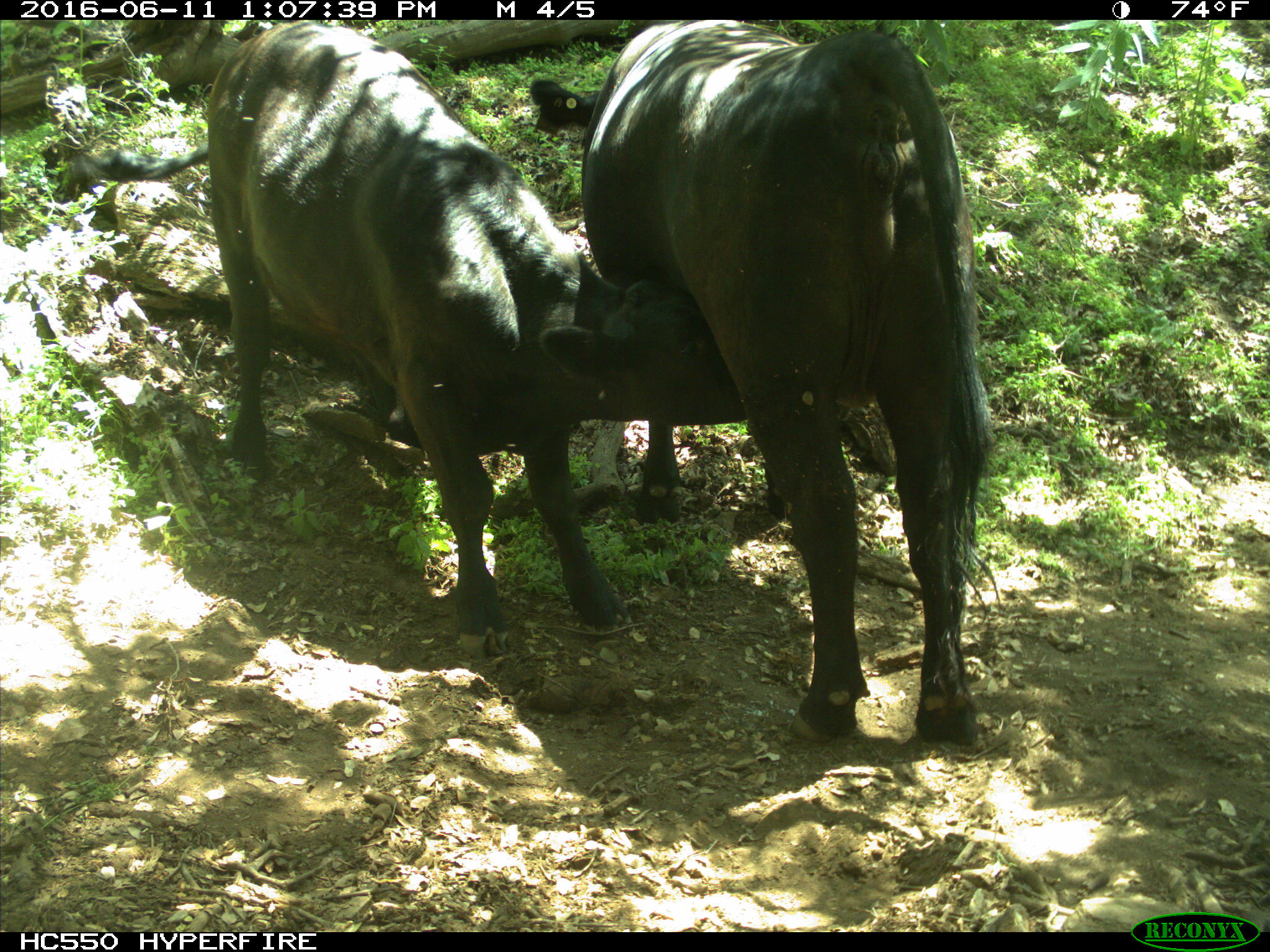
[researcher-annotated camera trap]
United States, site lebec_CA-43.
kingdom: Animalia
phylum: Chordata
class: Mammalia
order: Artiodactyla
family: Bovidae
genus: Bos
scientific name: Bos taurus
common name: domestic cow